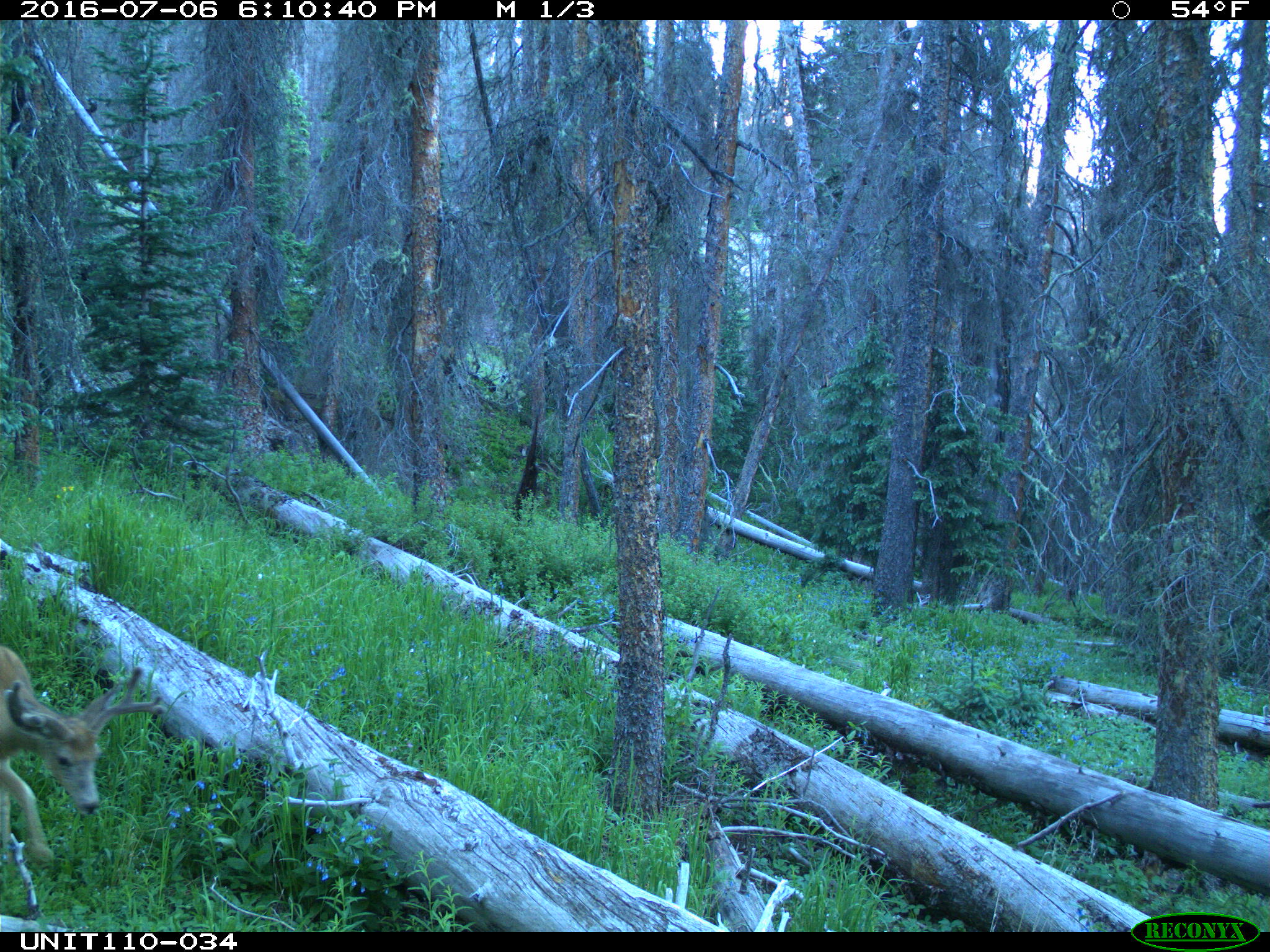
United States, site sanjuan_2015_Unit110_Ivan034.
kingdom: Animalia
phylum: Chordata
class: Mammalia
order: Artiodactyla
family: Cervidae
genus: Odocoileus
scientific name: Odocoileus hemionus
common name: mule deer